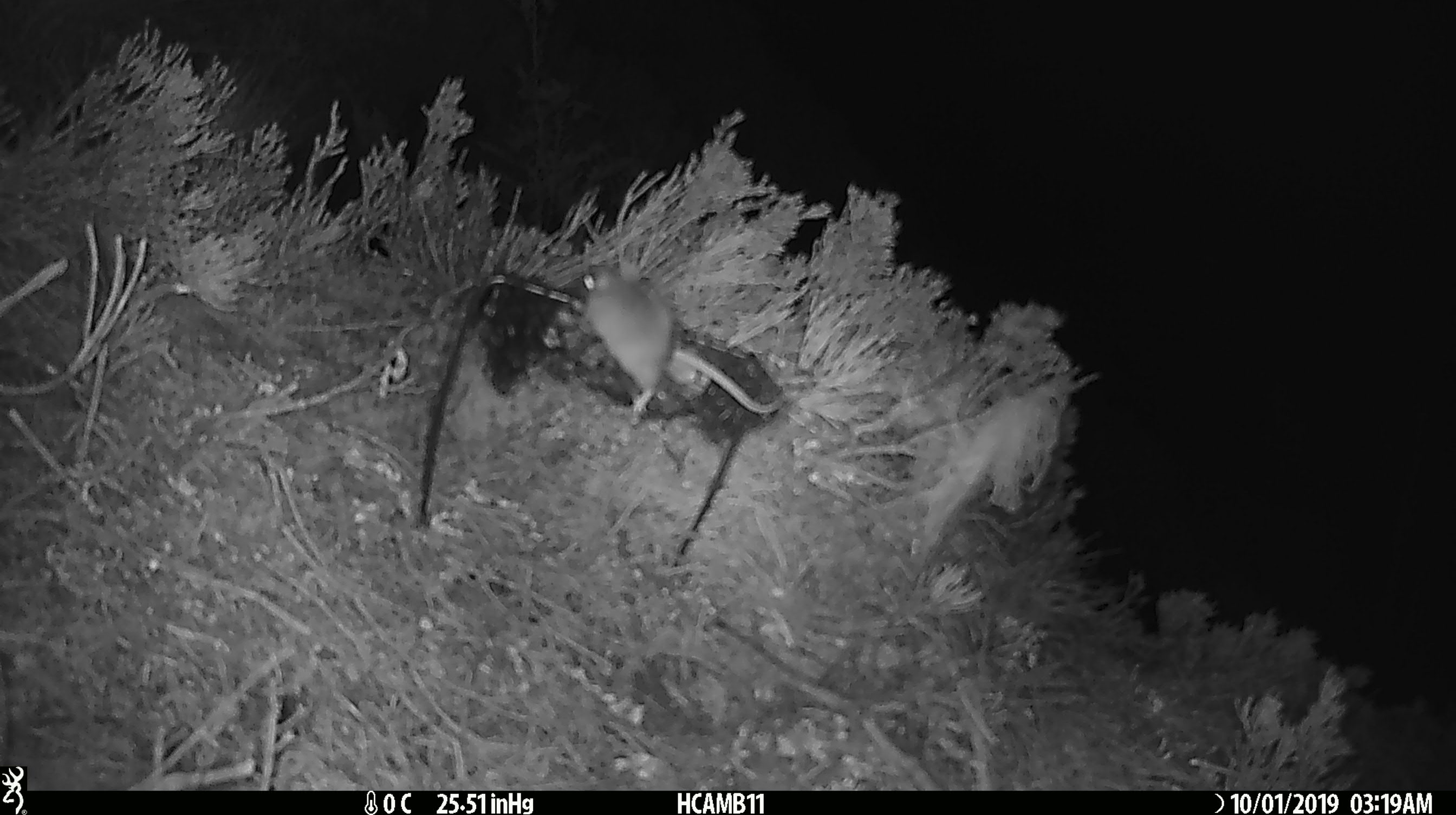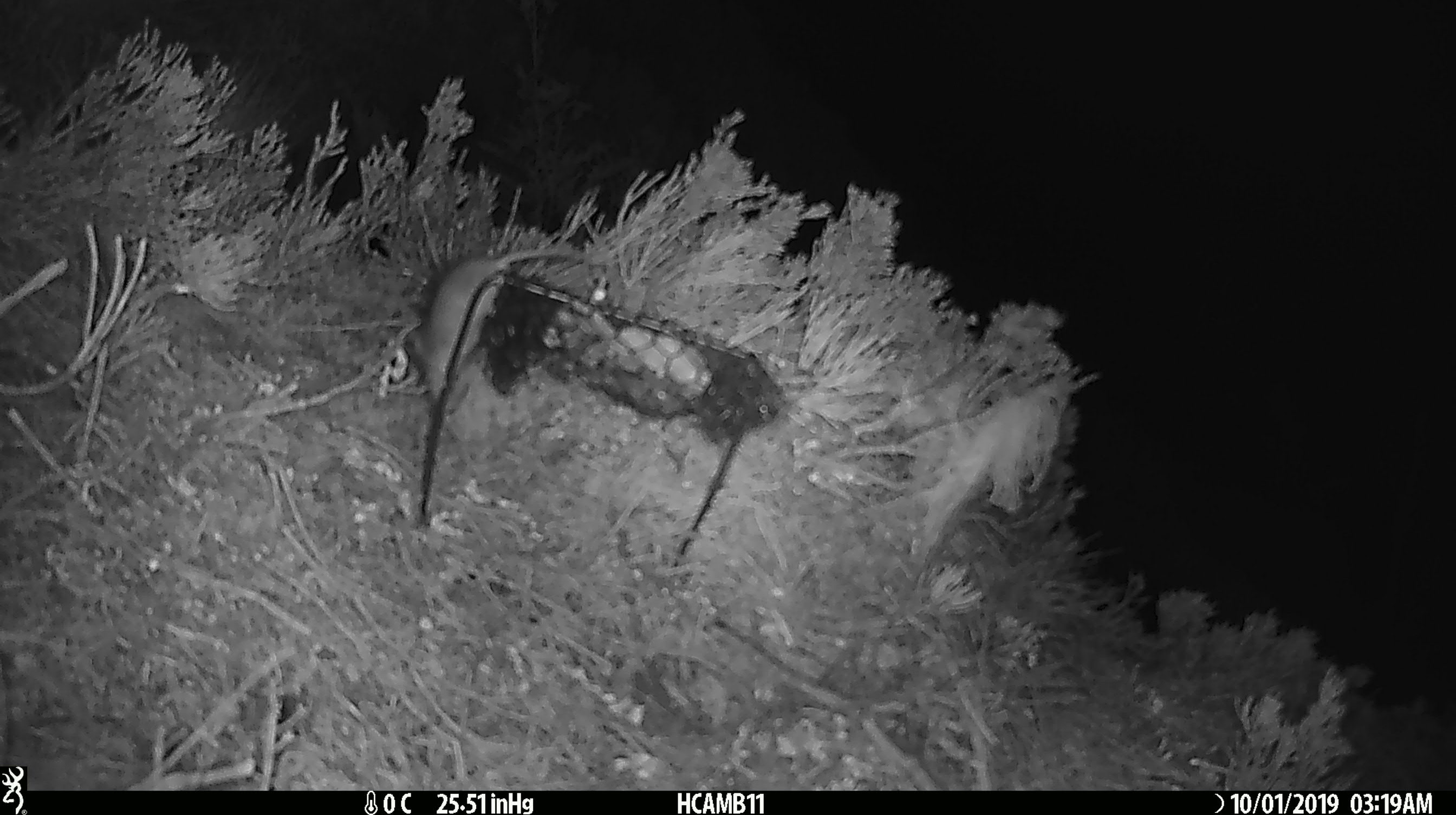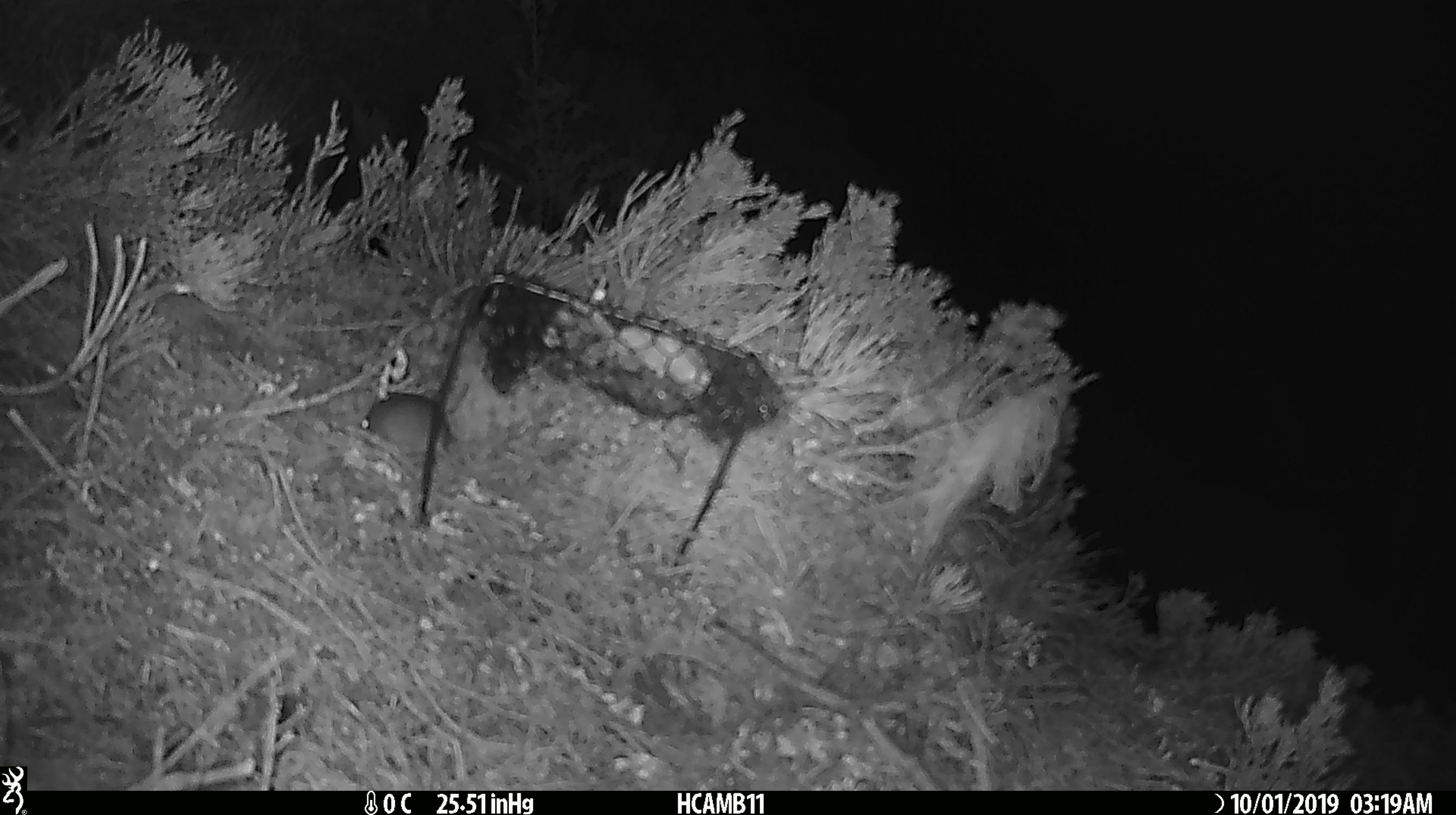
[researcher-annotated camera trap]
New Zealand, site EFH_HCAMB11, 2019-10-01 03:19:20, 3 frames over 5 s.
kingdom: Animalia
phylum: Chordata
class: Mammalia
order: Rodentia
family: Muridae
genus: Mus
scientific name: Mus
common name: mouse